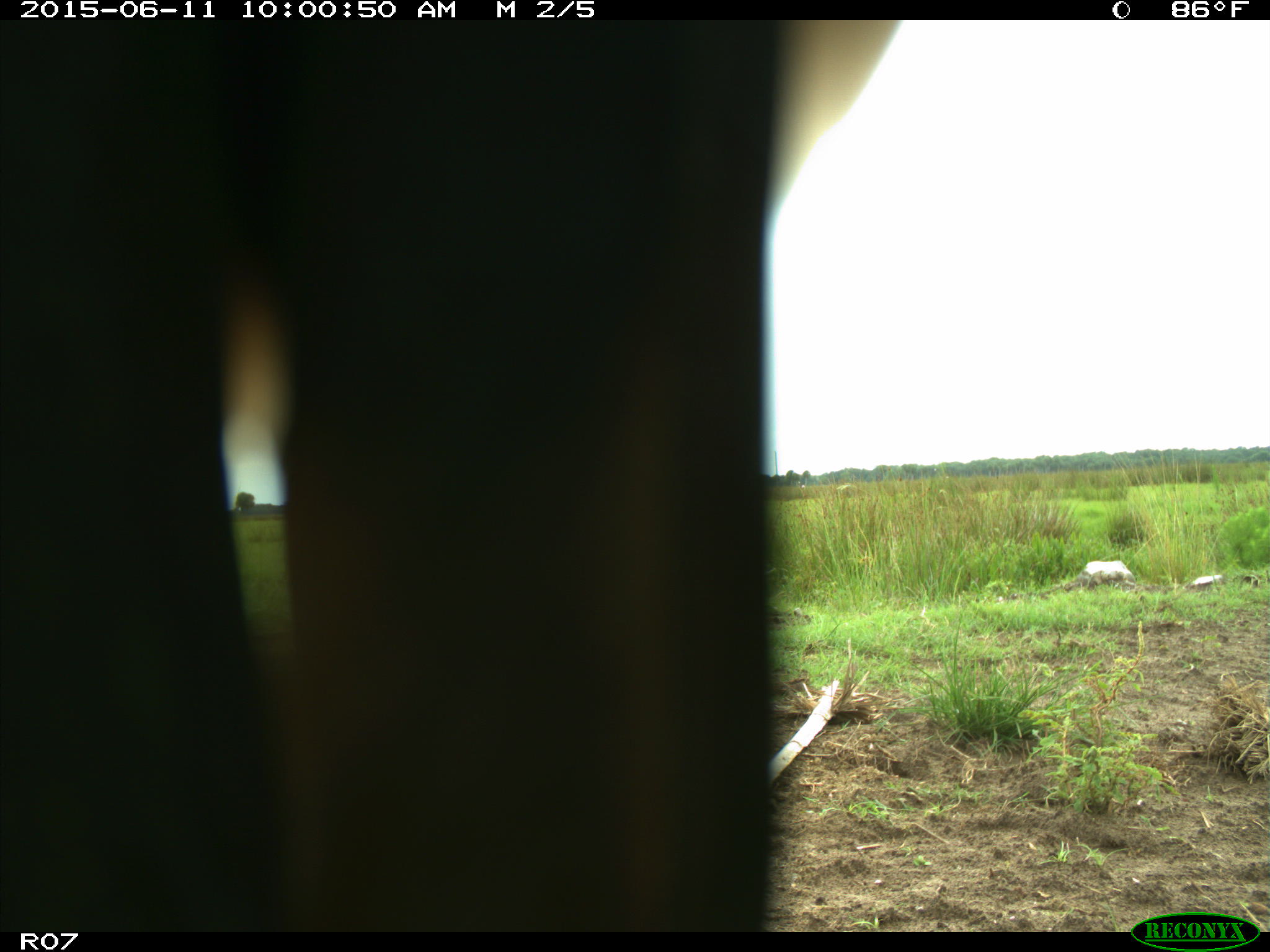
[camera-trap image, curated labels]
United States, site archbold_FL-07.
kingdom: Animalia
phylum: Chordata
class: Mammalia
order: Artiodactyla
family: Bovidae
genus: Bos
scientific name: Bos taurus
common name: domestic cow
Bos taurus (domestic cow).